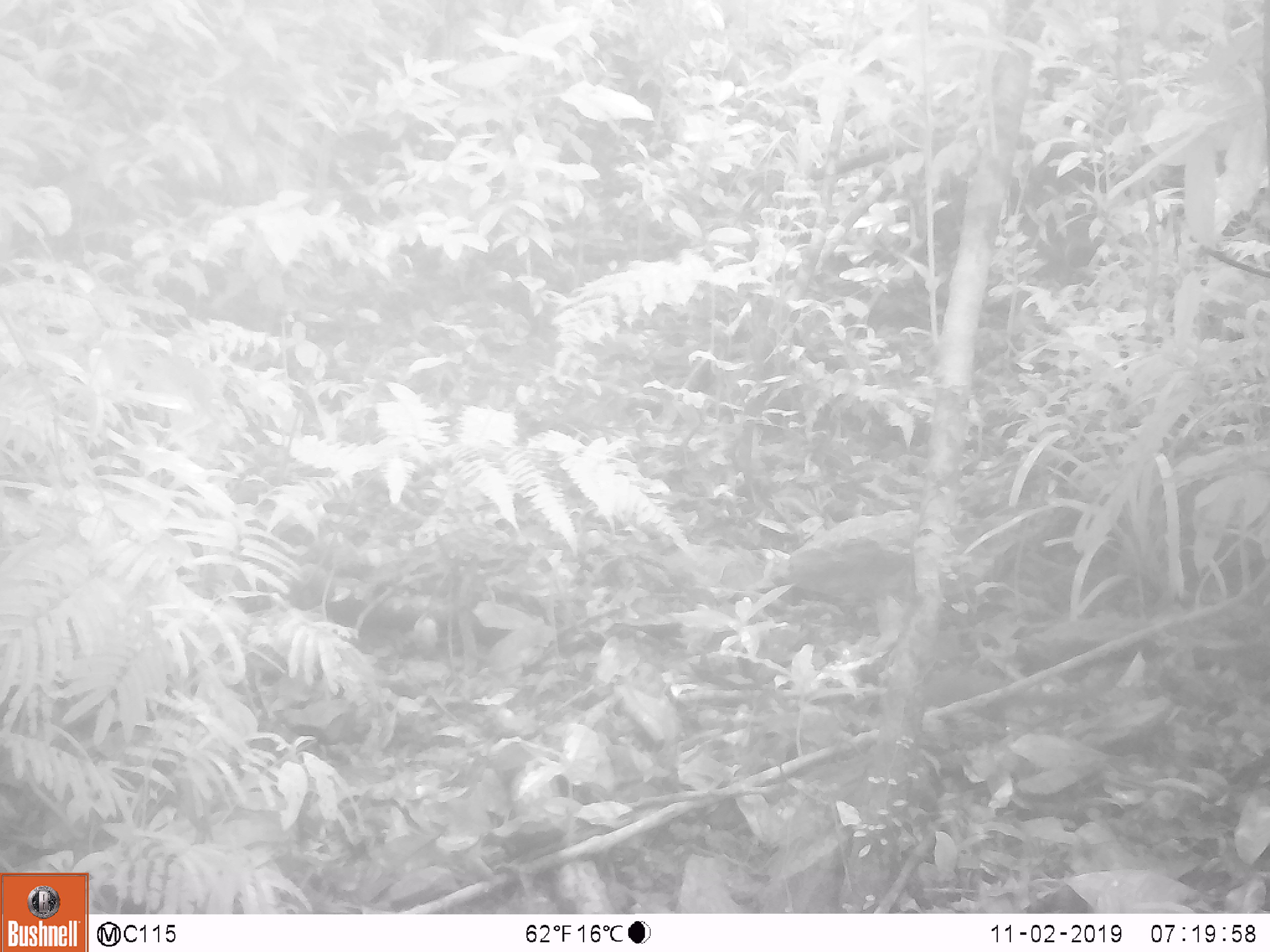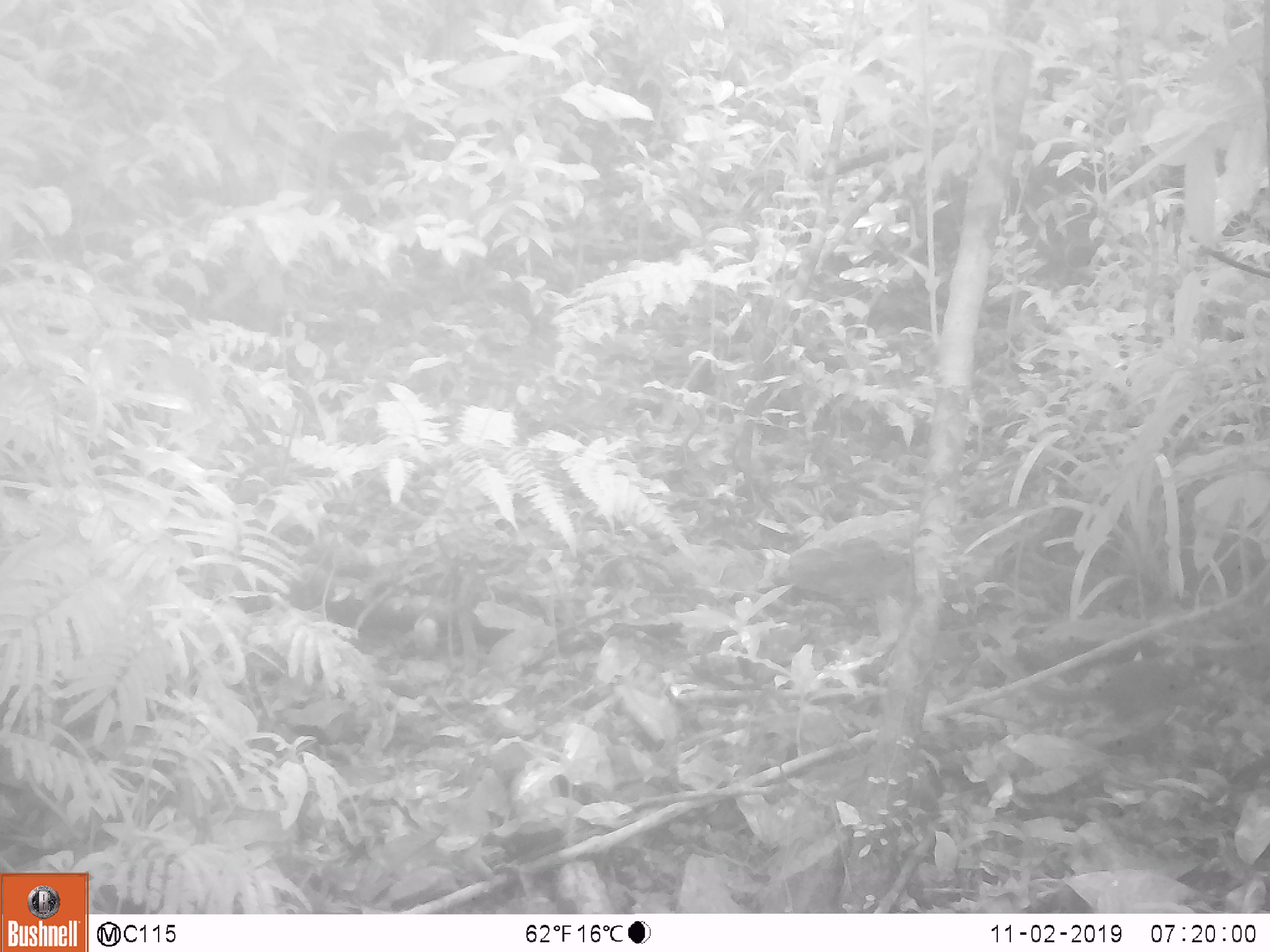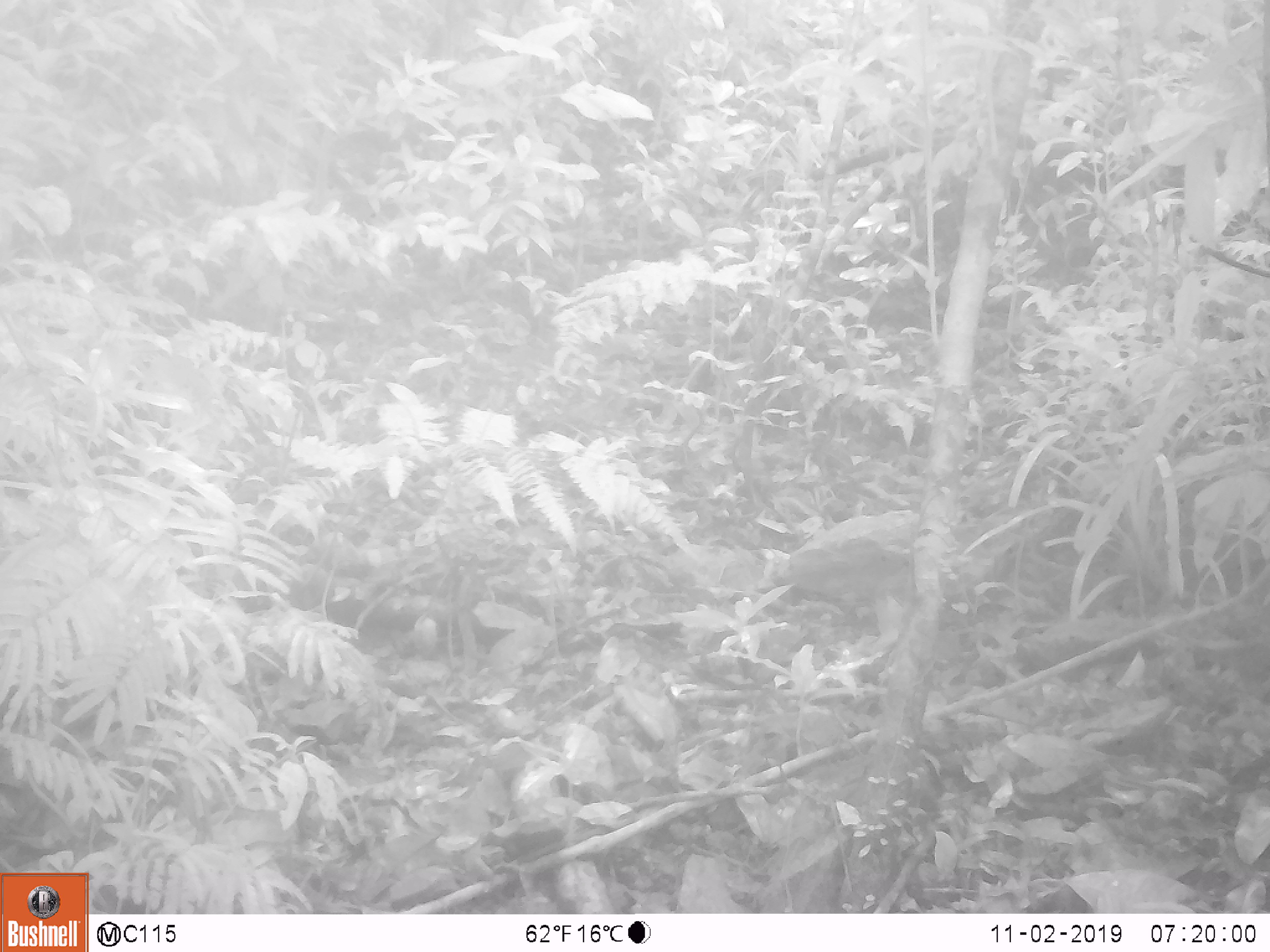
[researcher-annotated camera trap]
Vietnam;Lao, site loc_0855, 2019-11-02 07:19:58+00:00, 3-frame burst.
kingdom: Animalia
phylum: Chordata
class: Mammalia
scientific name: Mammalia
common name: mammal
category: unidentified small mammal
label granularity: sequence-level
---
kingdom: Animalia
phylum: Chordata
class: Mammalia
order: Scandentia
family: Tupaiidae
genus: Tupaia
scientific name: Tupaia belangeri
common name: northern treeshrew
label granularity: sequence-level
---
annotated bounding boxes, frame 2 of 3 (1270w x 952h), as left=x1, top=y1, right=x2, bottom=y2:
northern treeshrew: left=1028, top=655, right=1203, bottom=721